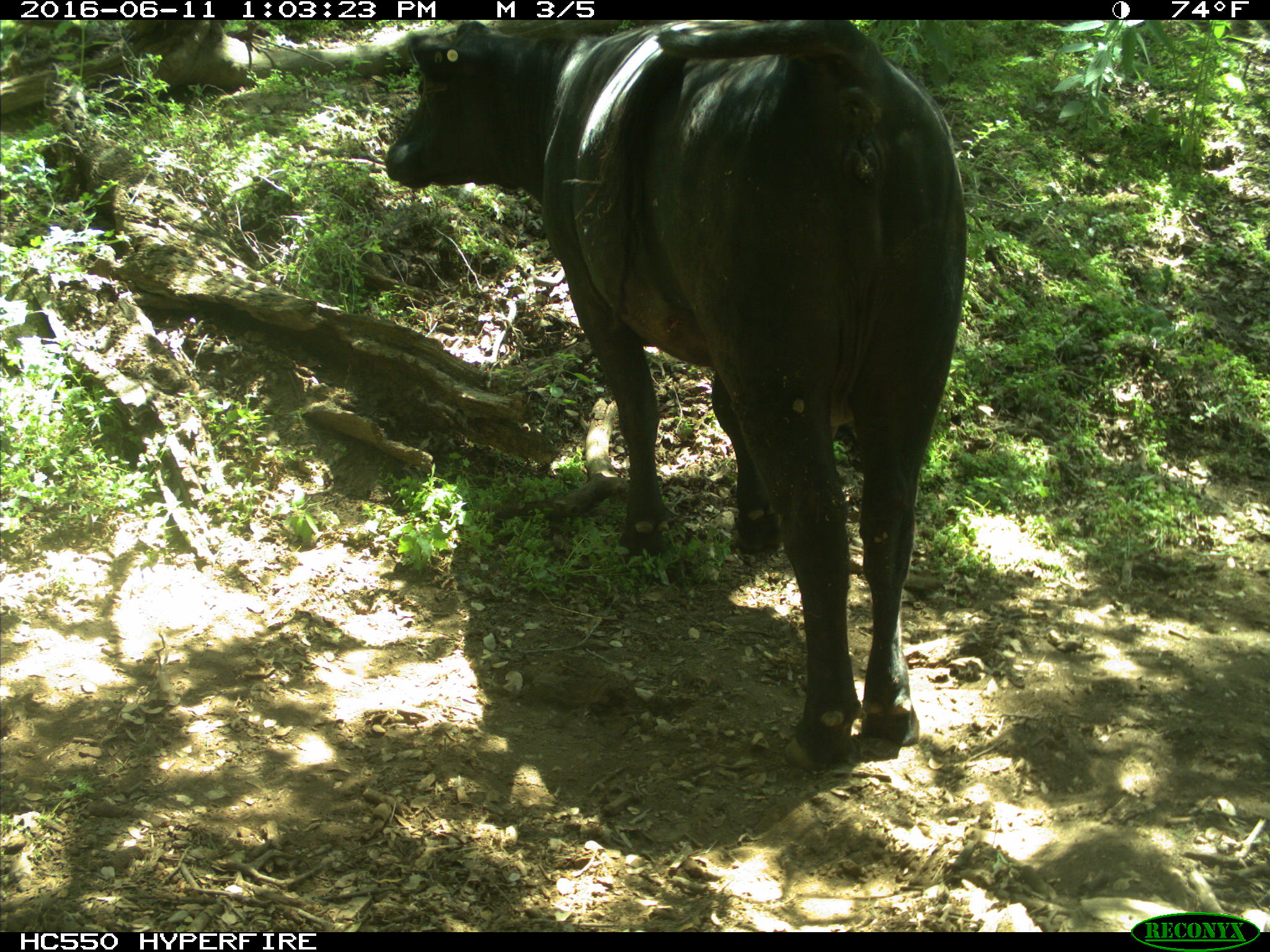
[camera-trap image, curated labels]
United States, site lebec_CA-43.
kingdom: Animalia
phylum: Chordata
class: Mammalia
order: Artiodactyla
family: Bovidae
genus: Bos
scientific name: Bos taurus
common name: domestic cow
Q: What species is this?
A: Bos taurus (domestic cow).